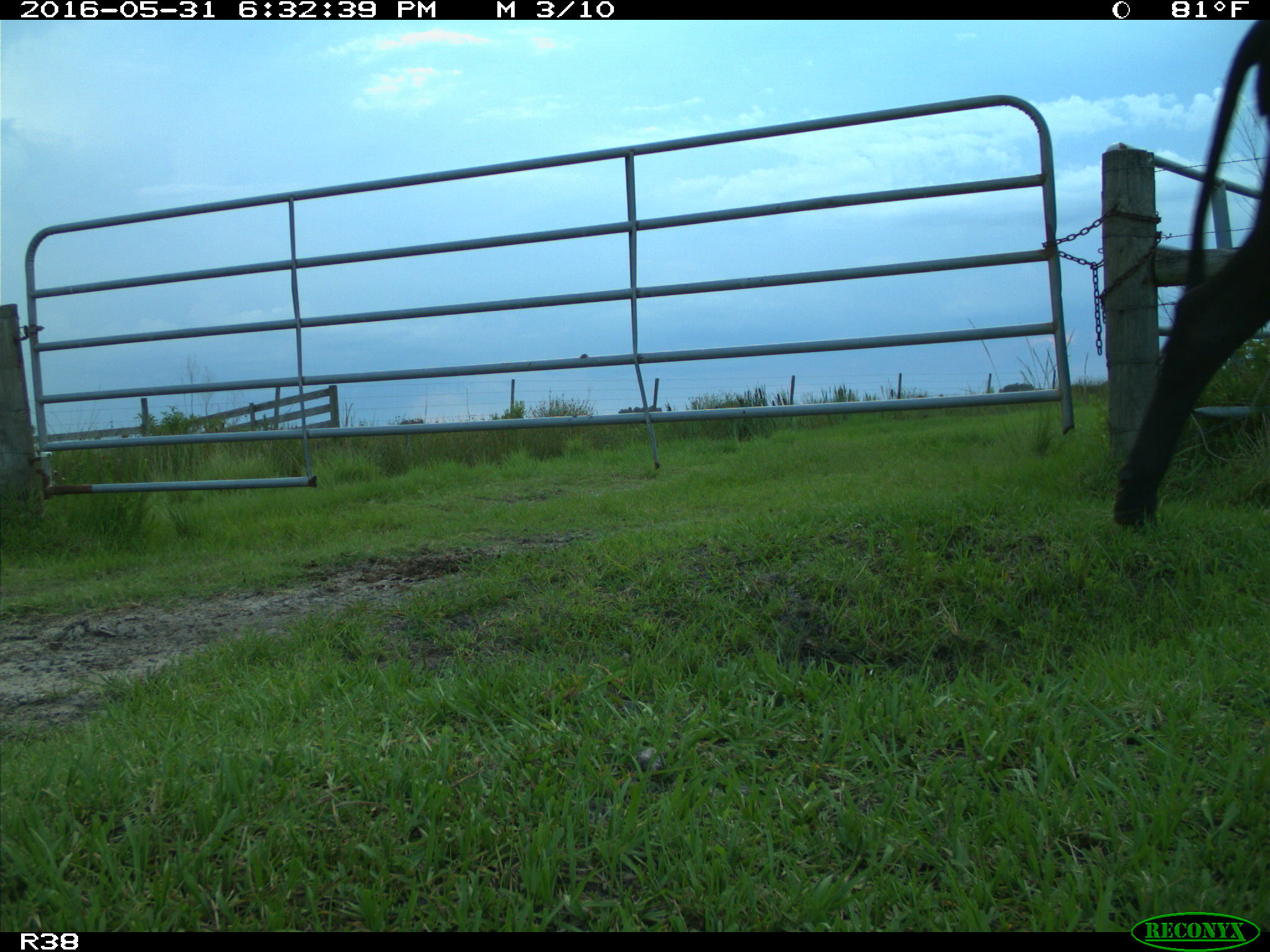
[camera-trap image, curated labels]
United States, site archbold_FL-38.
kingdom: Animalia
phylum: Chordata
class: Mammalia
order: Artiodactyla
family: Bovidae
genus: Bos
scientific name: Bos taurus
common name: domestic cow